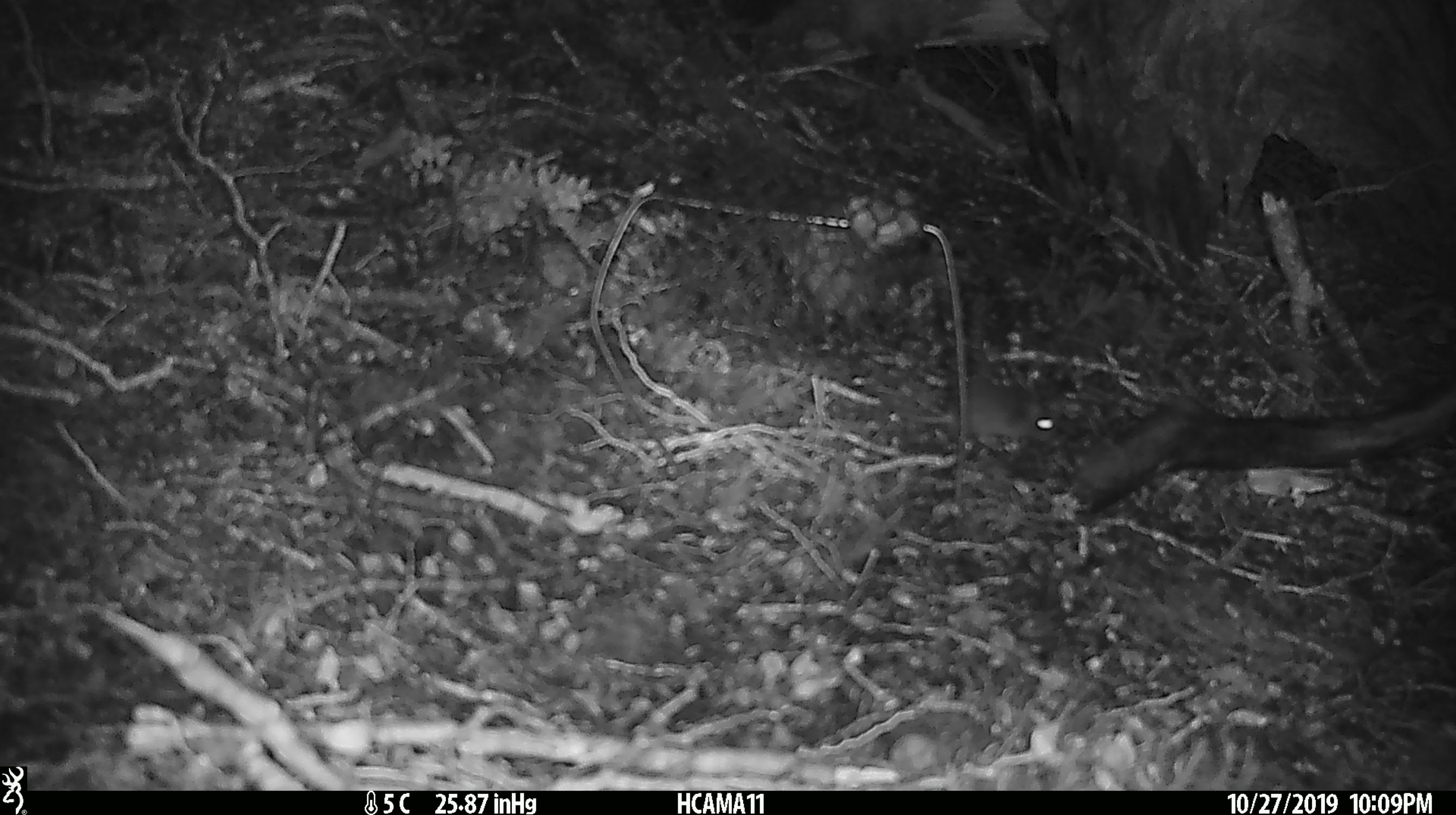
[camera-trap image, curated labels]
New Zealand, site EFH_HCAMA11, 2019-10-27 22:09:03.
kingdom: Animalia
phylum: Chordata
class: Mammalia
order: Rodentia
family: Muridae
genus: Mus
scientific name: Mus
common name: mouse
Mouse (Mus).